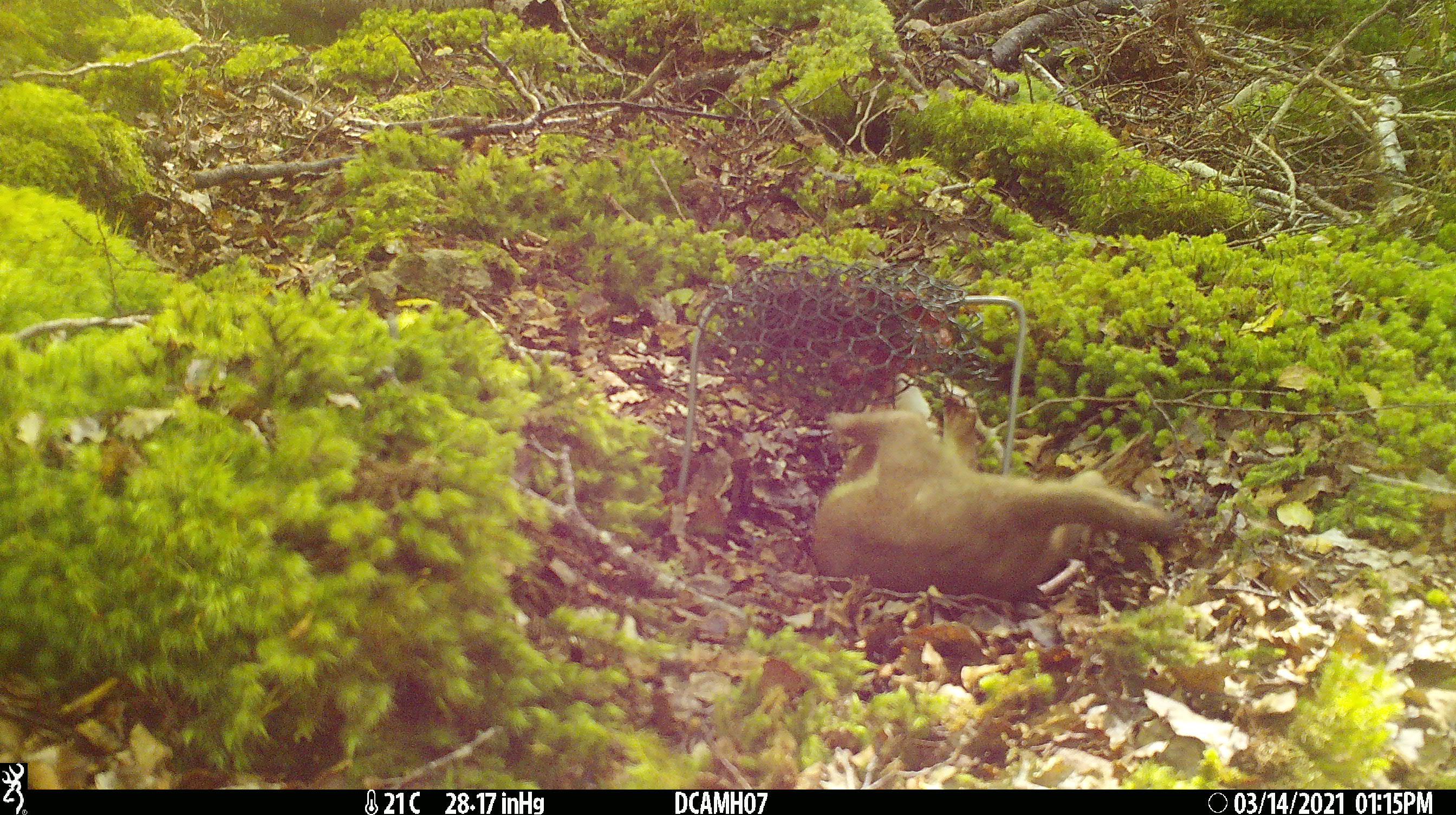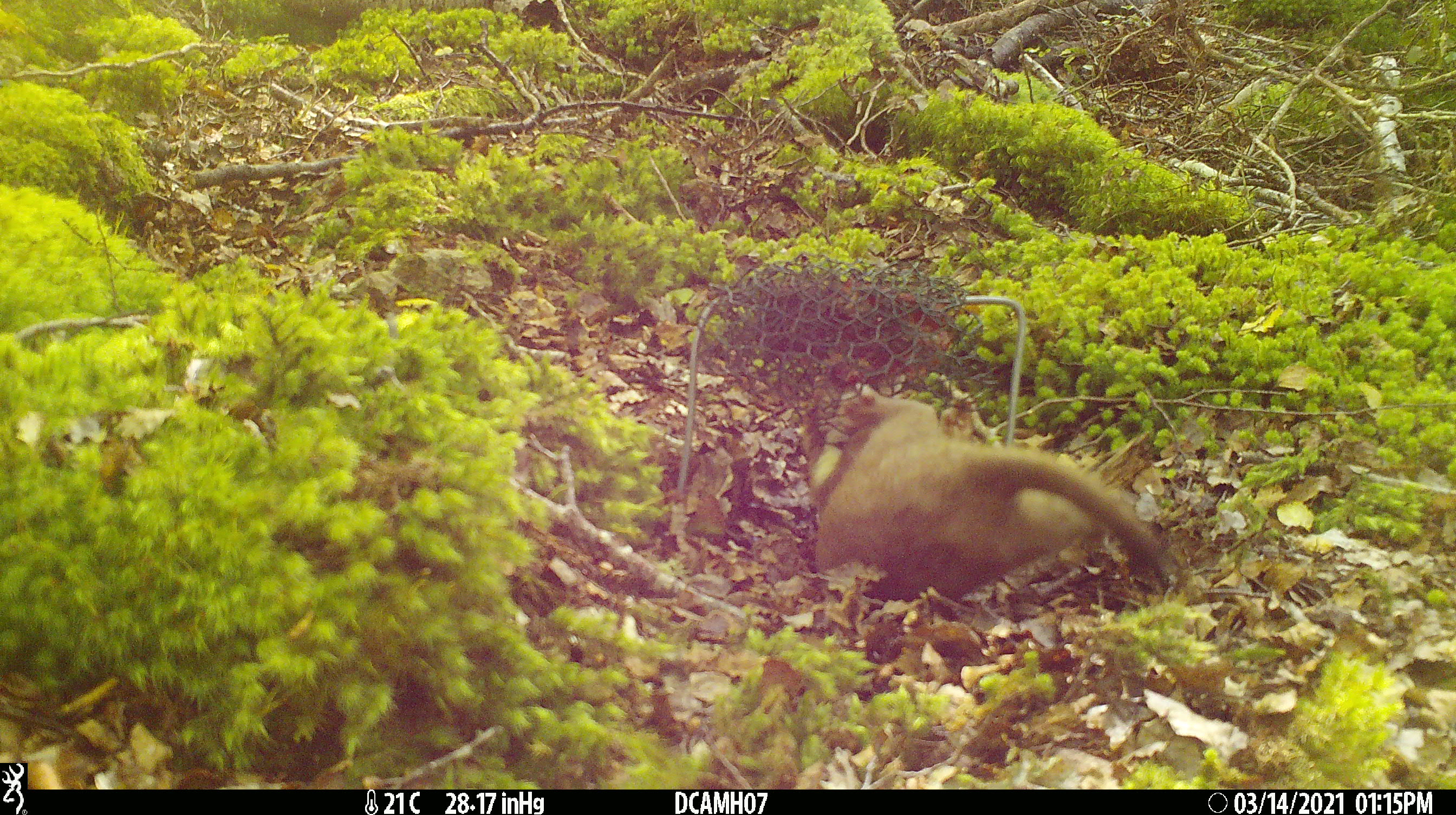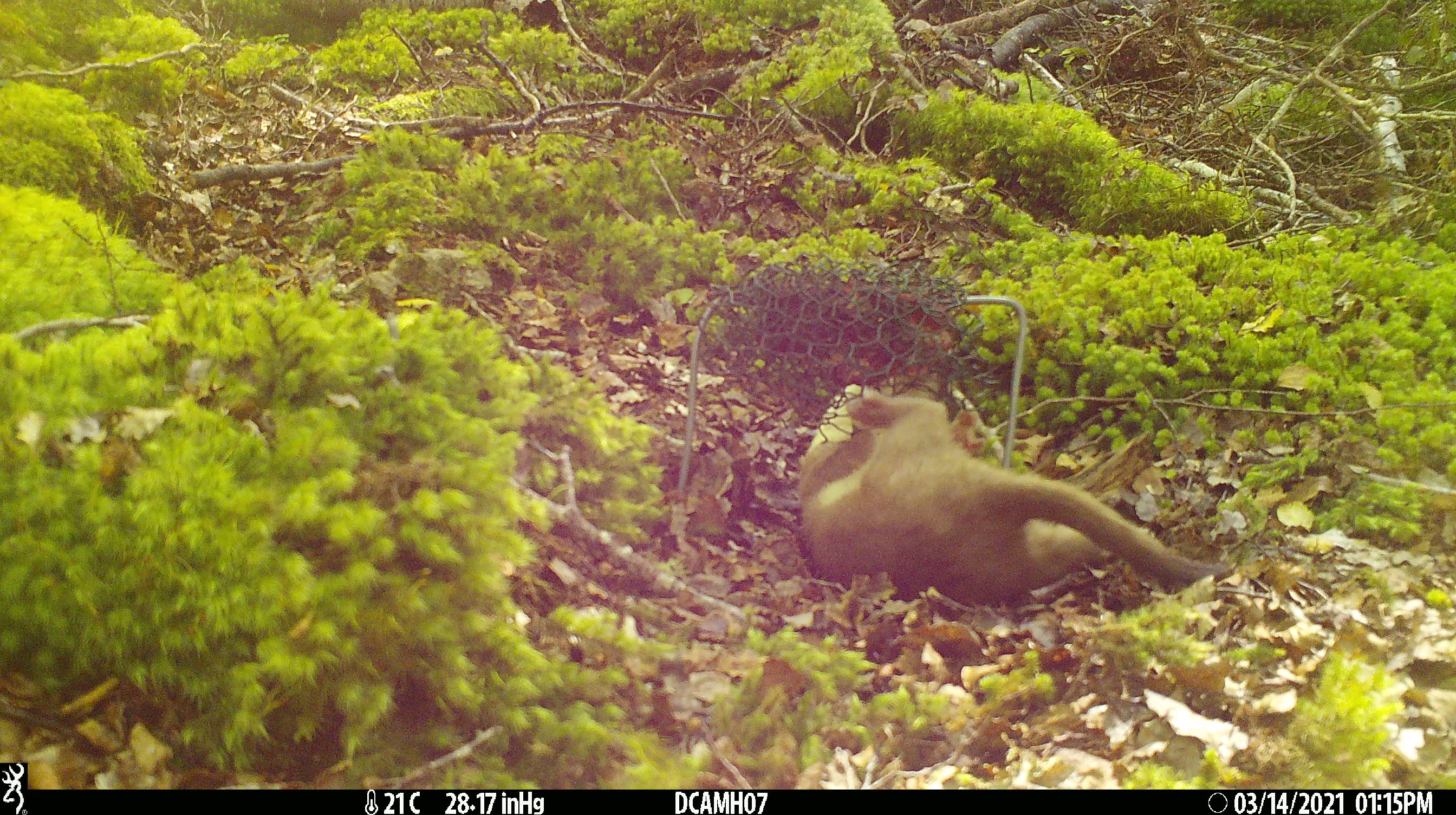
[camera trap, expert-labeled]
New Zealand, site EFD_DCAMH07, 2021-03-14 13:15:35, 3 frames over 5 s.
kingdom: Animalia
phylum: Chordata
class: Mammalia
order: Carnivora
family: Mustelidae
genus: Mustela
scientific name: Mustela erminea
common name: stoat